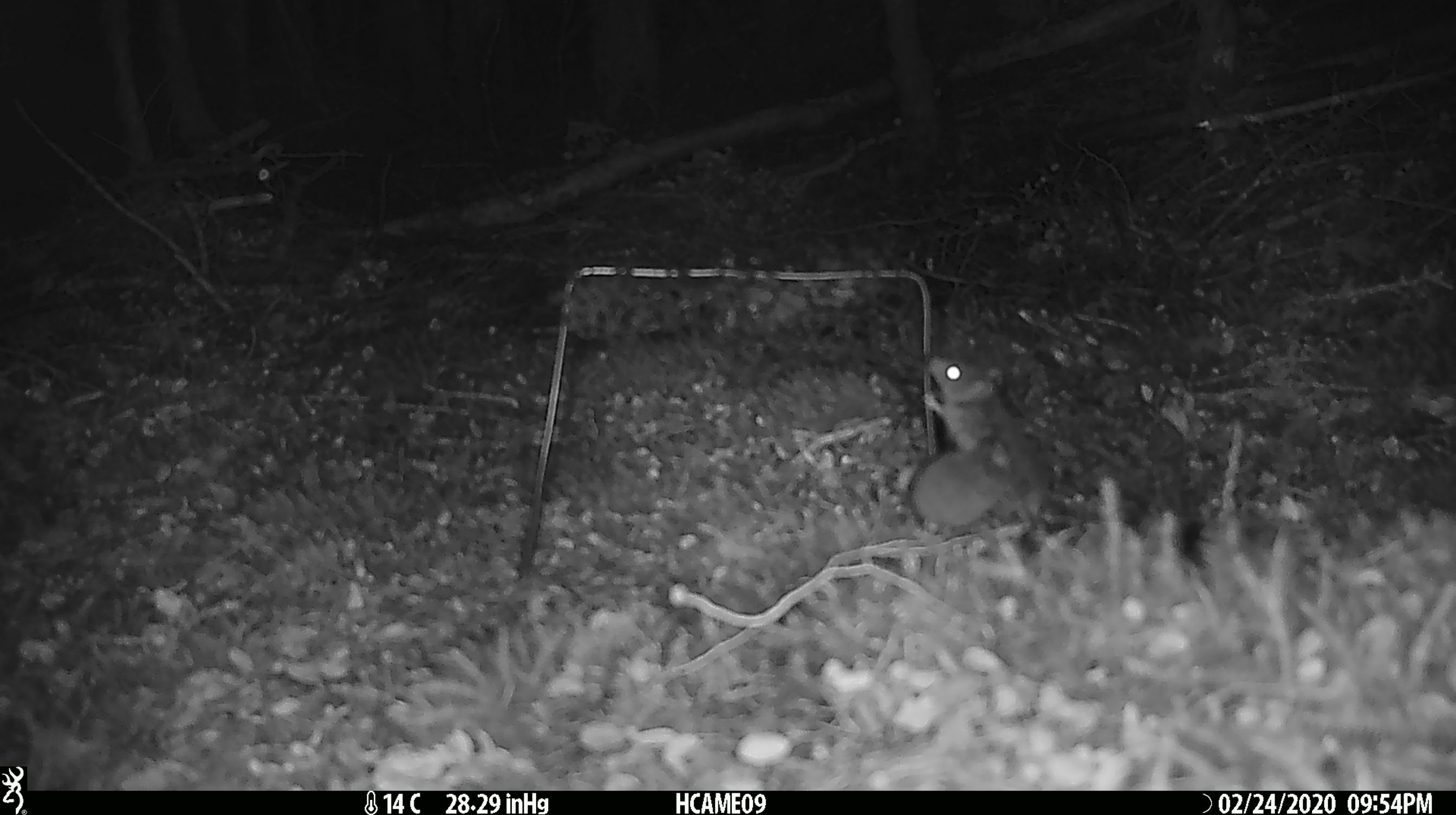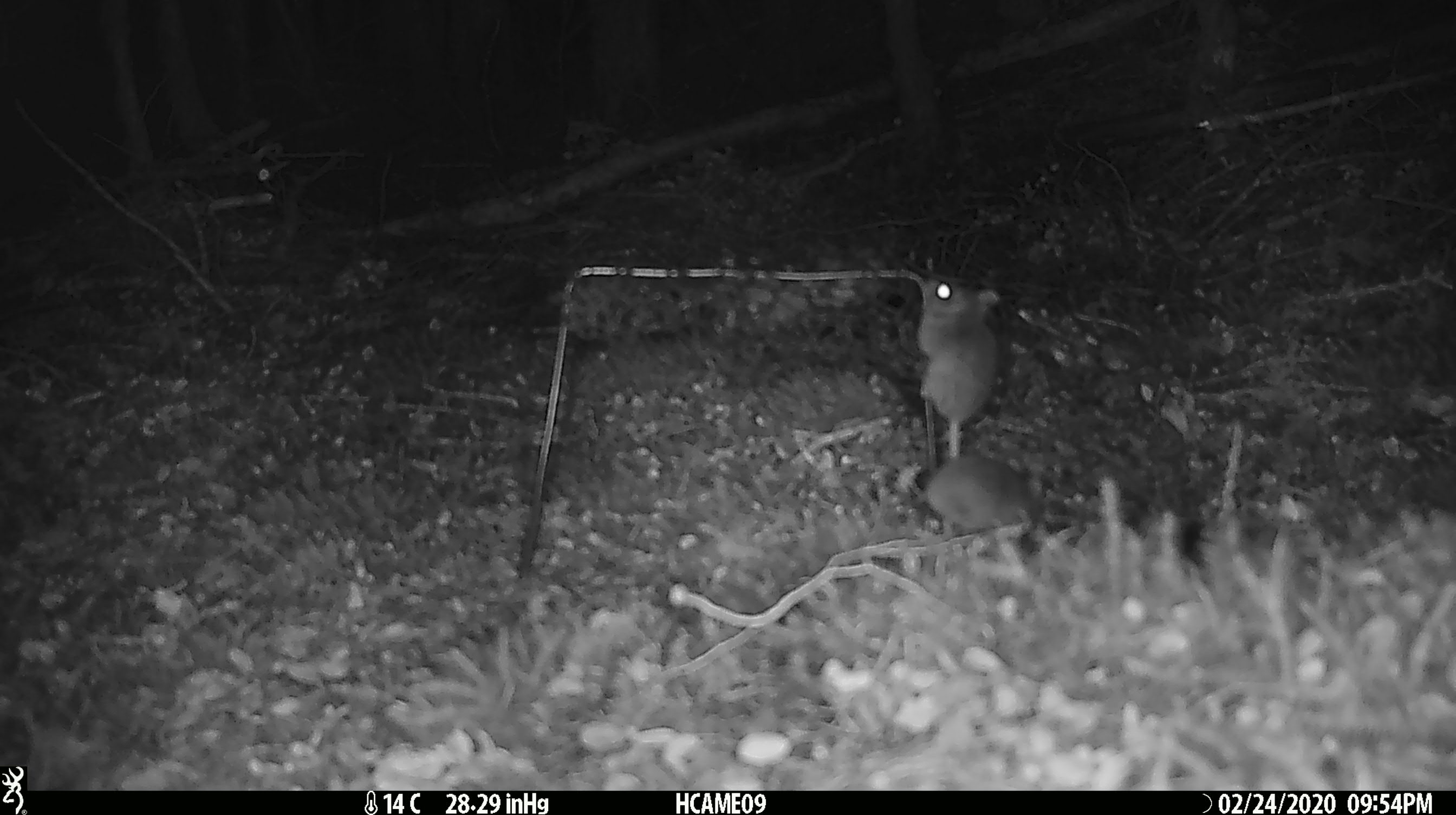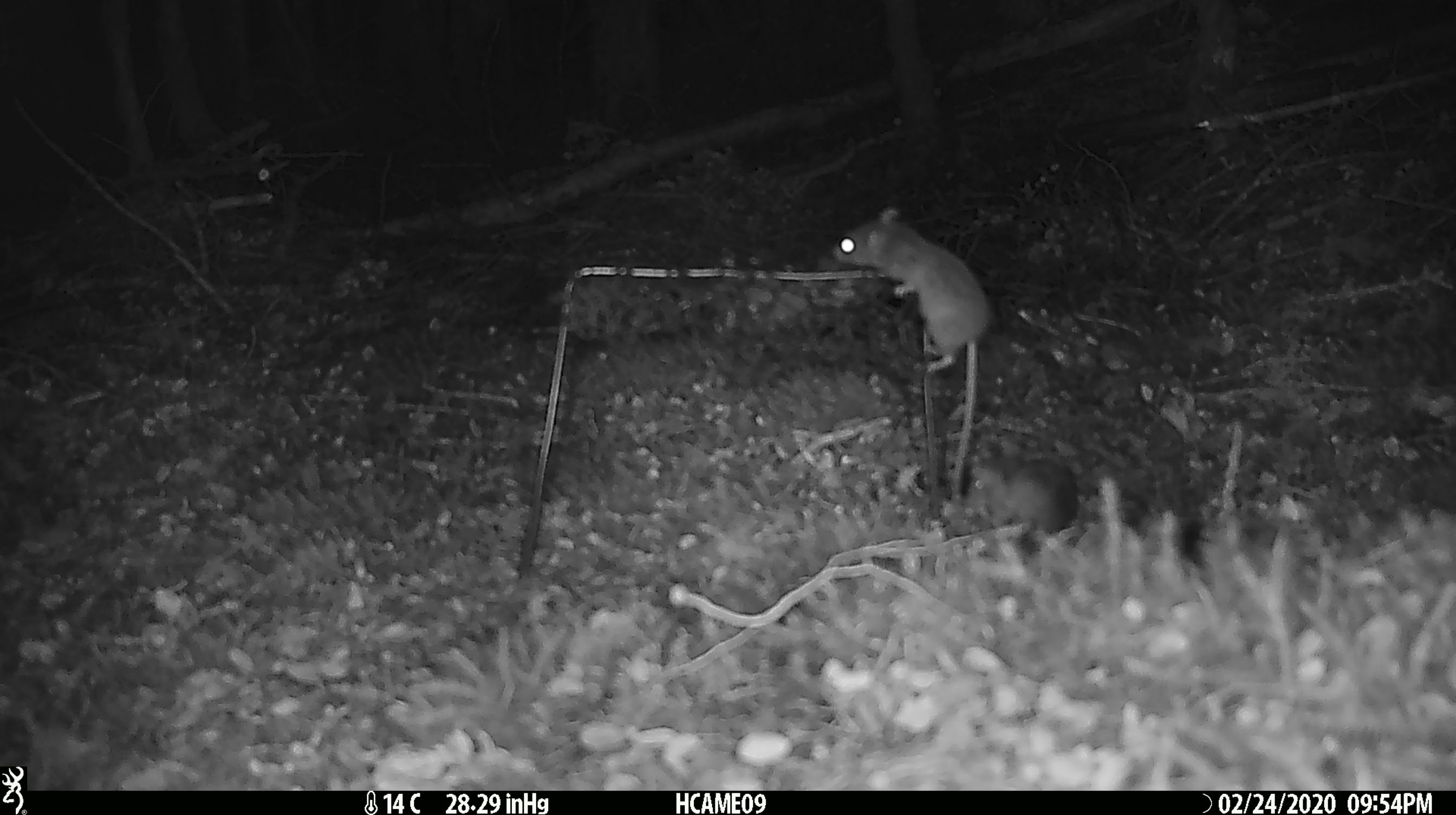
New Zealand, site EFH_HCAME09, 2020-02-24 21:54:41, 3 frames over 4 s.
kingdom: Animalia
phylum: Chordata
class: Mammalia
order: Rodentia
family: Muridae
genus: Mus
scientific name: Mus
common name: mouse